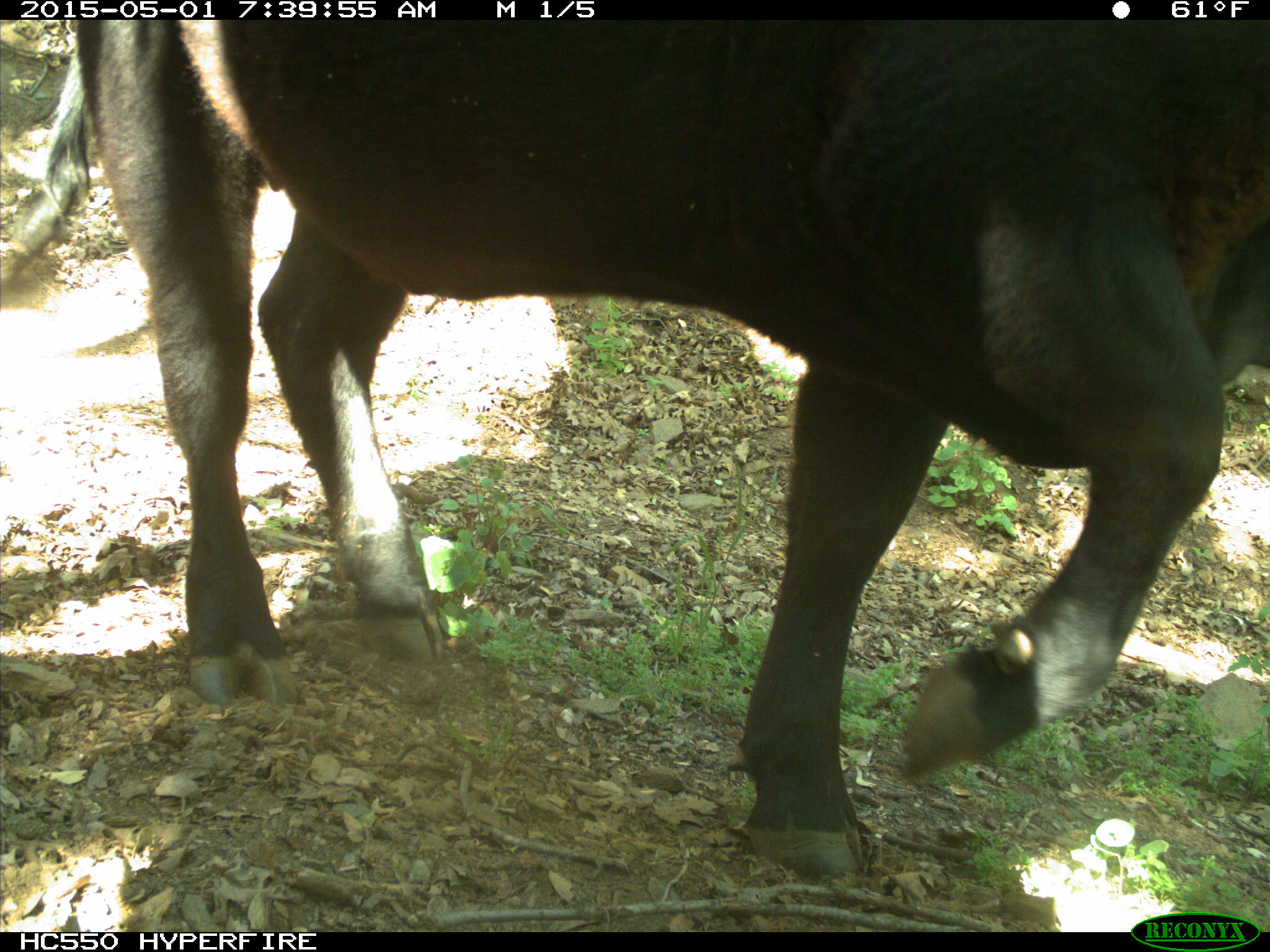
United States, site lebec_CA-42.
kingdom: Animalia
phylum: Chordata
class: Mammalia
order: Artiodactyla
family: Bovidae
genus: Bos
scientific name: Bos taurus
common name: domestic cow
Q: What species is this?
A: Bos taurus (domestic cow).